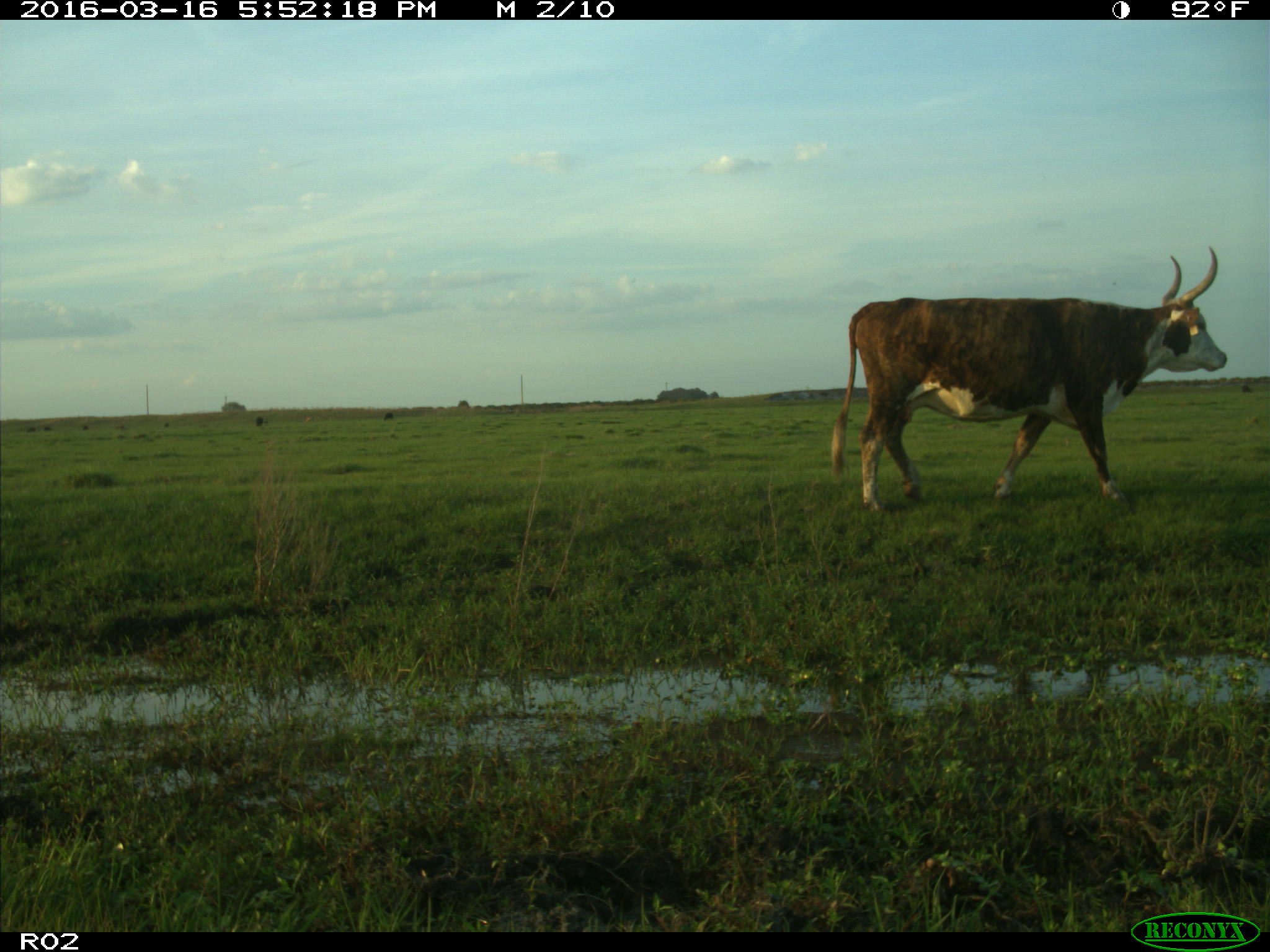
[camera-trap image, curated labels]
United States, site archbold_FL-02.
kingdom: Animalia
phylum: Chordata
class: Mammalia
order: Artiodactyla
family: Bovidae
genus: Bos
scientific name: Bos taurus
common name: domestic cow